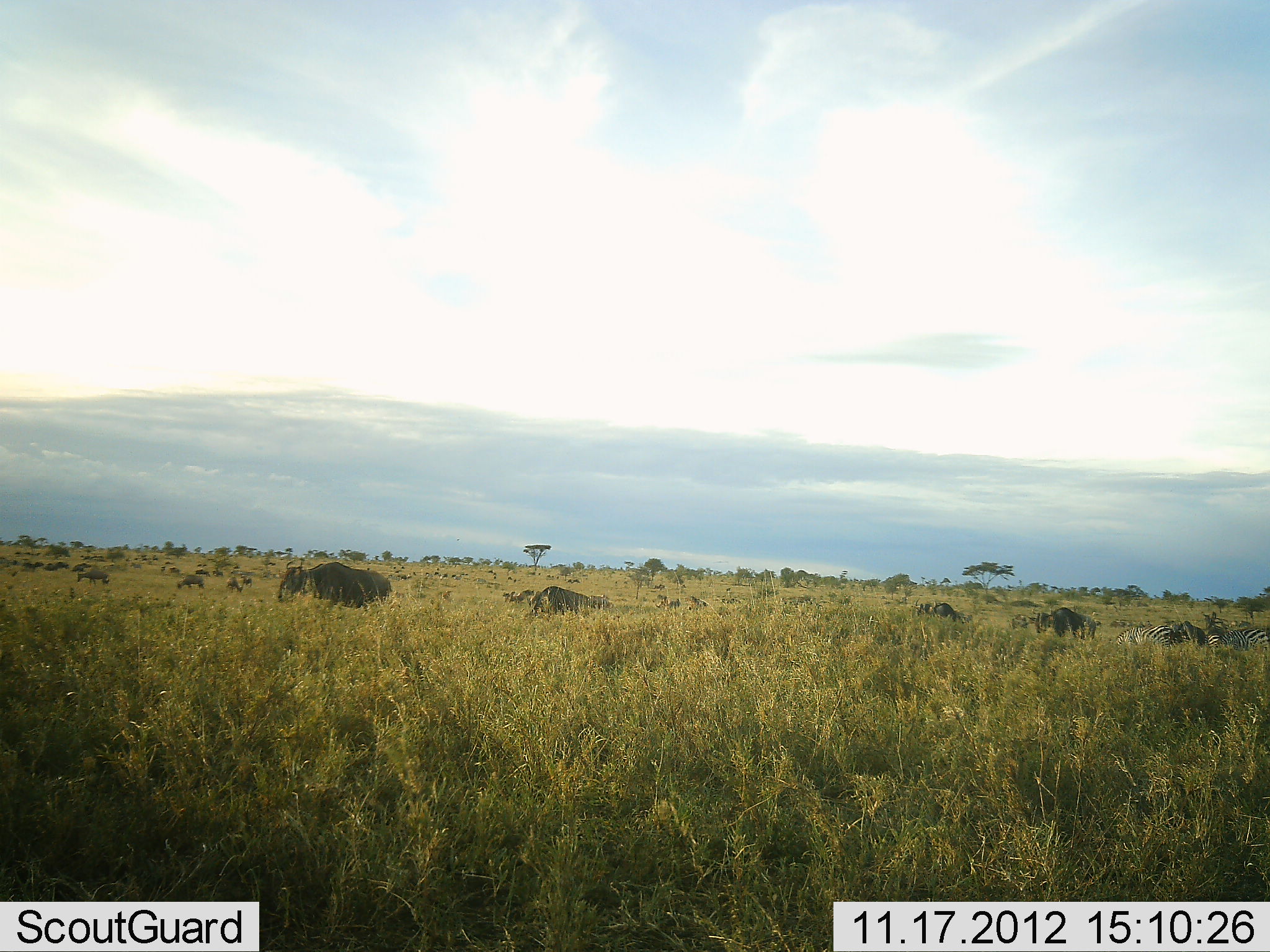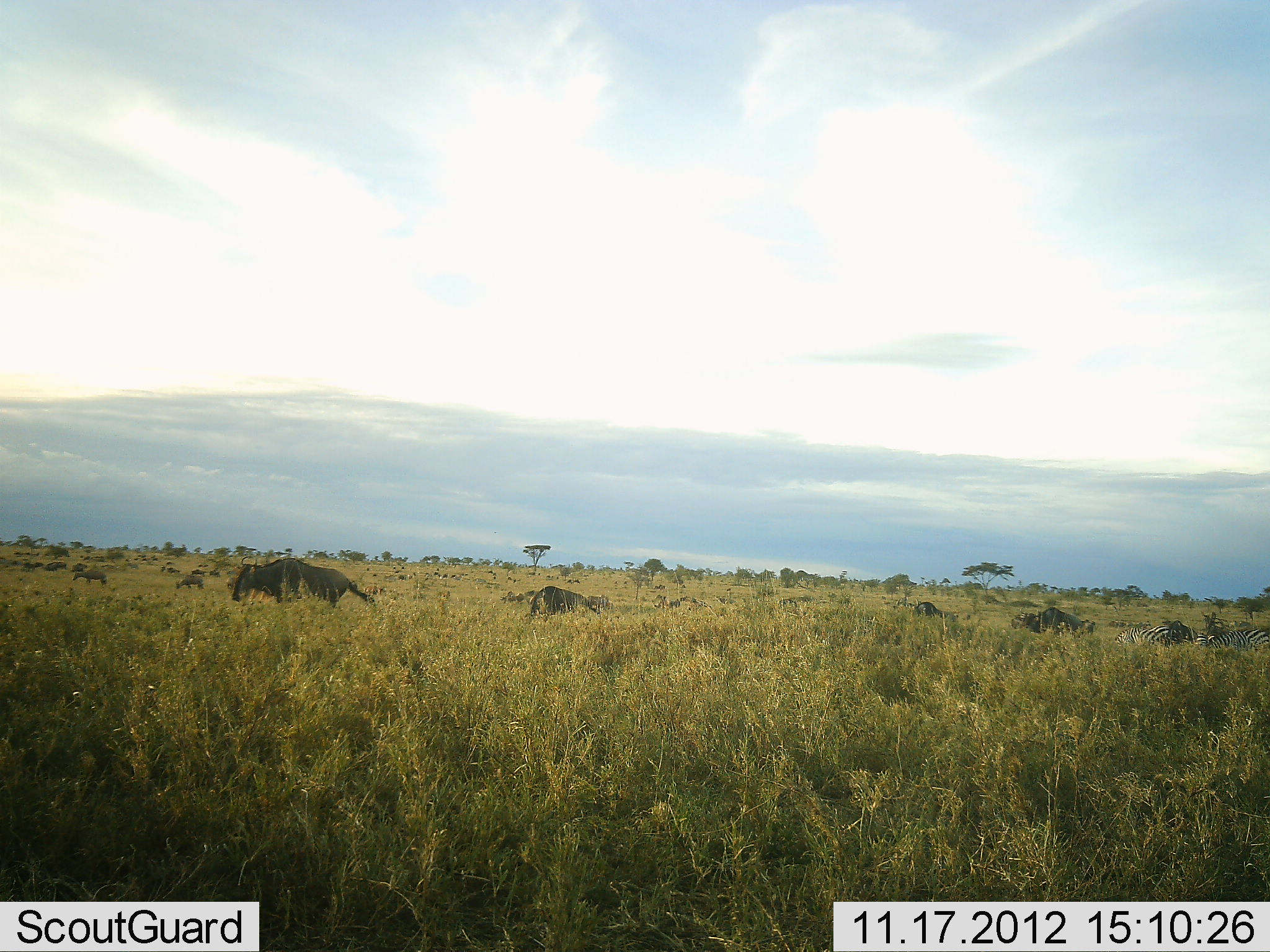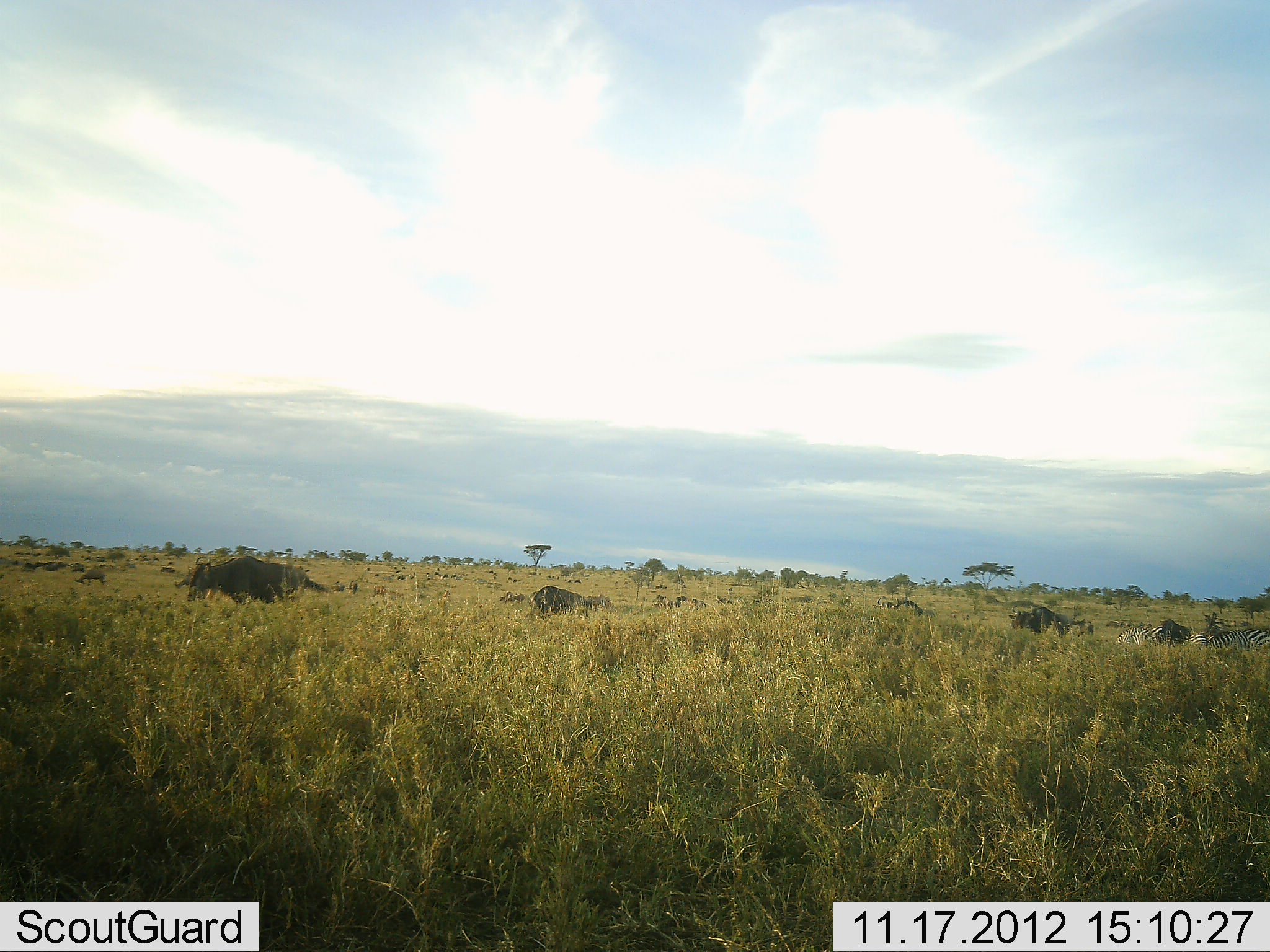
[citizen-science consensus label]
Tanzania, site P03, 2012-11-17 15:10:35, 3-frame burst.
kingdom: Animalia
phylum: Chordata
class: Mammalia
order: Artiodactyla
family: Bovidae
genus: Connochaetes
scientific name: Connochaetes taurinus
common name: blue wildebeest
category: wildebeest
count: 11-50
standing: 25%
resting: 0%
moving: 92%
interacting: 0%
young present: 8%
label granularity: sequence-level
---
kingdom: Animalia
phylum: Chordata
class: Mammalia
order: Perissodactyla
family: Equidae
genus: Equus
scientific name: Equus quagga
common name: plains zebra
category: zebra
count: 3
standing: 45%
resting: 18%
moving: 0%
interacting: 0%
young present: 0%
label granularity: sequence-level